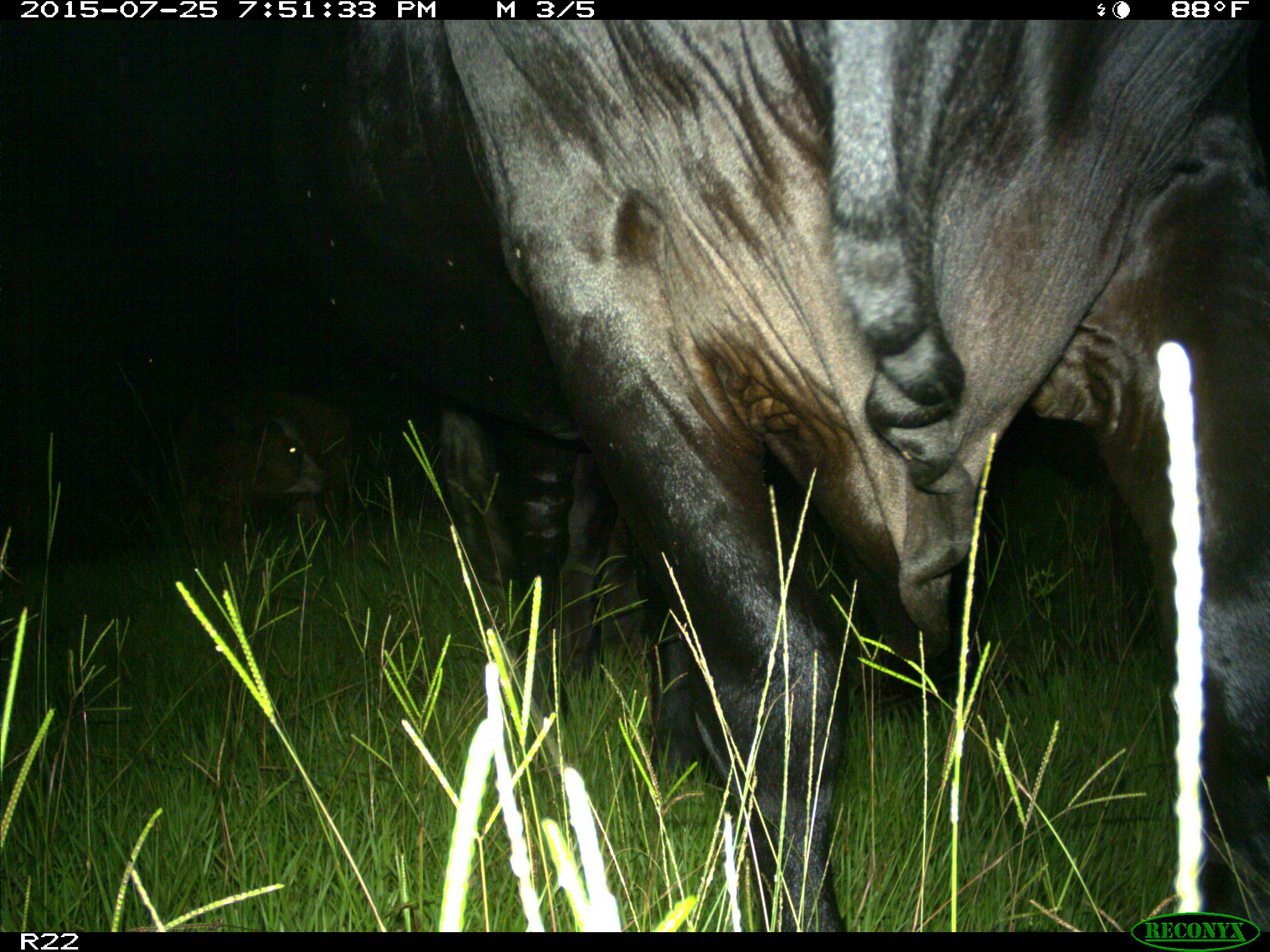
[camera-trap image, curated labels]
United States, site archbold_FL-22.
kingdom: Animalia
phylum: Chordata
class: Mammalia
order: Artiodactyla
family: Bovidae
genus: Bos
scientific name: Bos taurus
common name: domestic cow